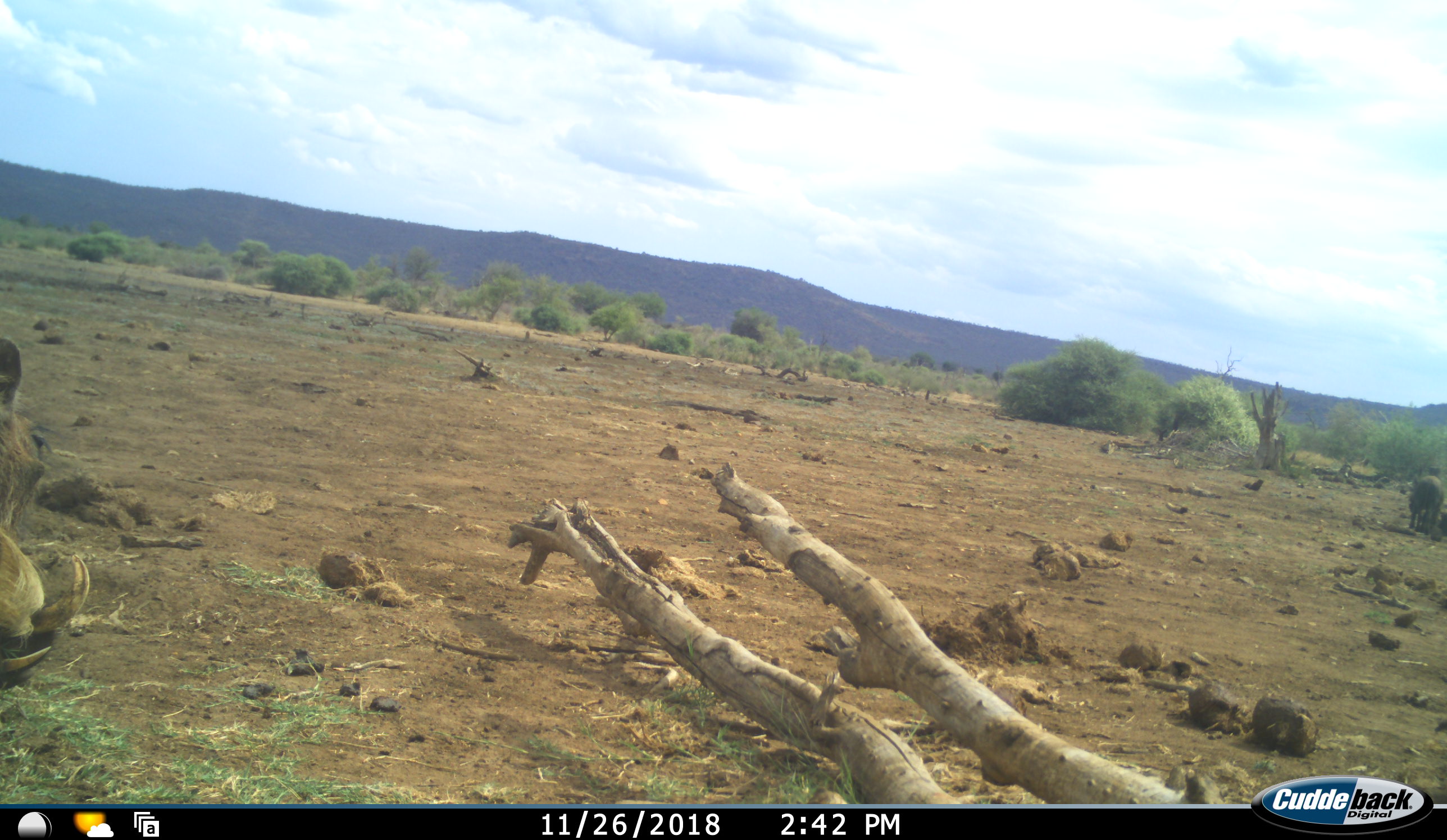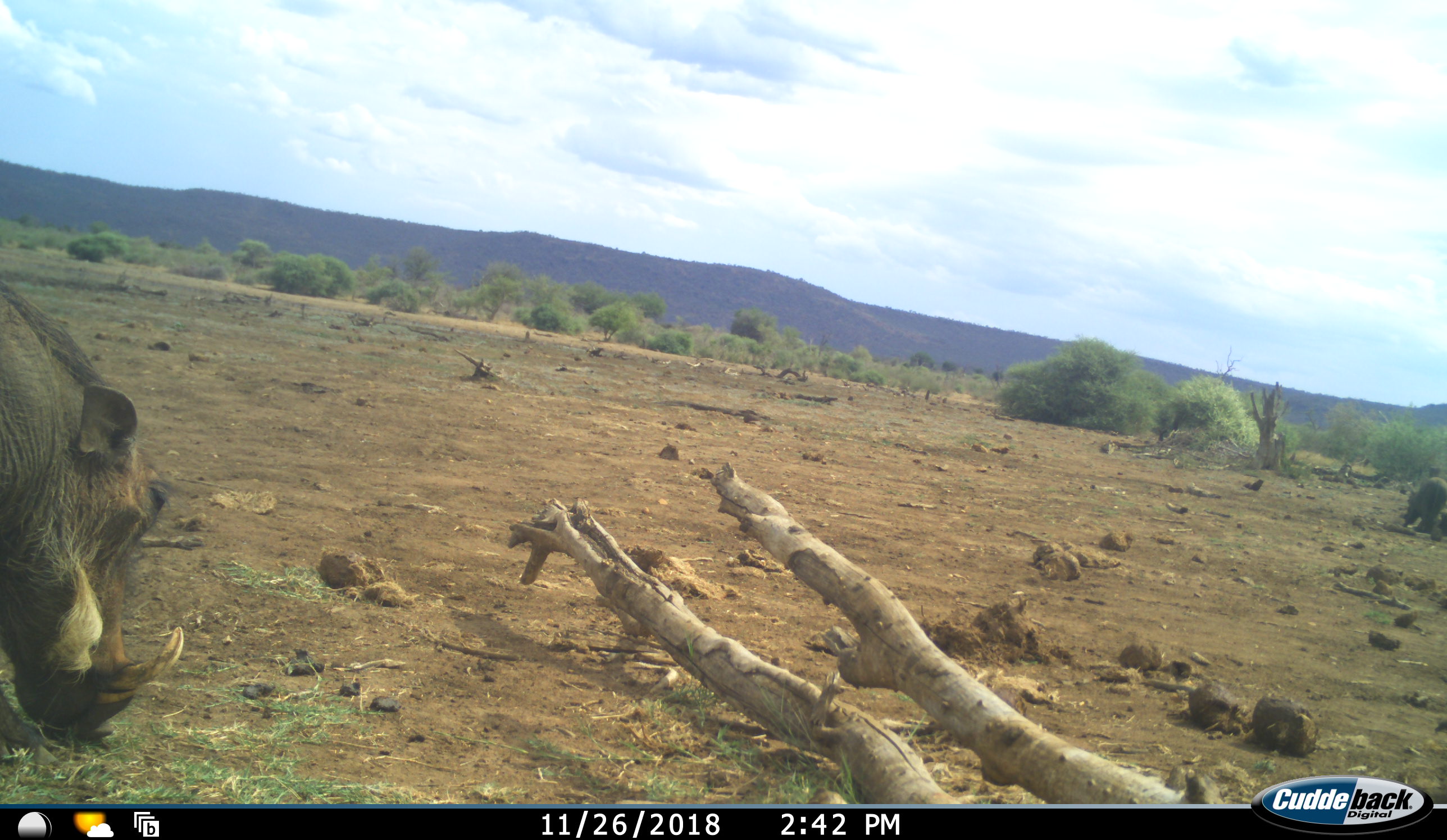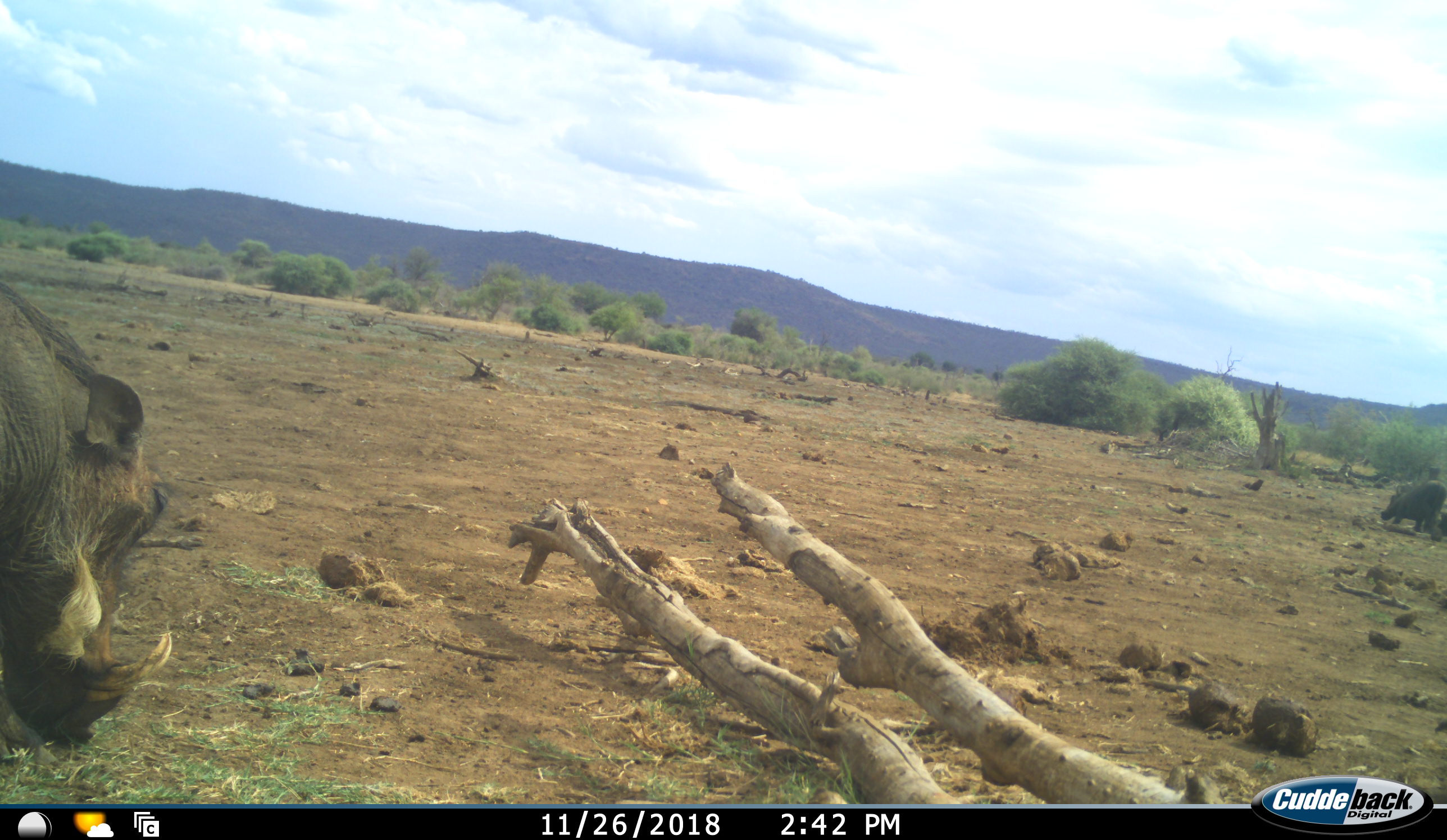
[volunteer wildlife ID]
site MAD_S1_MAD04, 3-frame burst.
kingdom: Animalia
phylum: Chordata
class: Mammalia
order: Artiodactyla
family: Suidae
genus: Phacochoerus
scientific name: Phacochoerus africanus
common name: warthog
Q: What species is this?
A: Warthog (Phacochoerus africanus).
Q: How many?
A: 2.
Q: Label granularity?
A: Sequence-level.